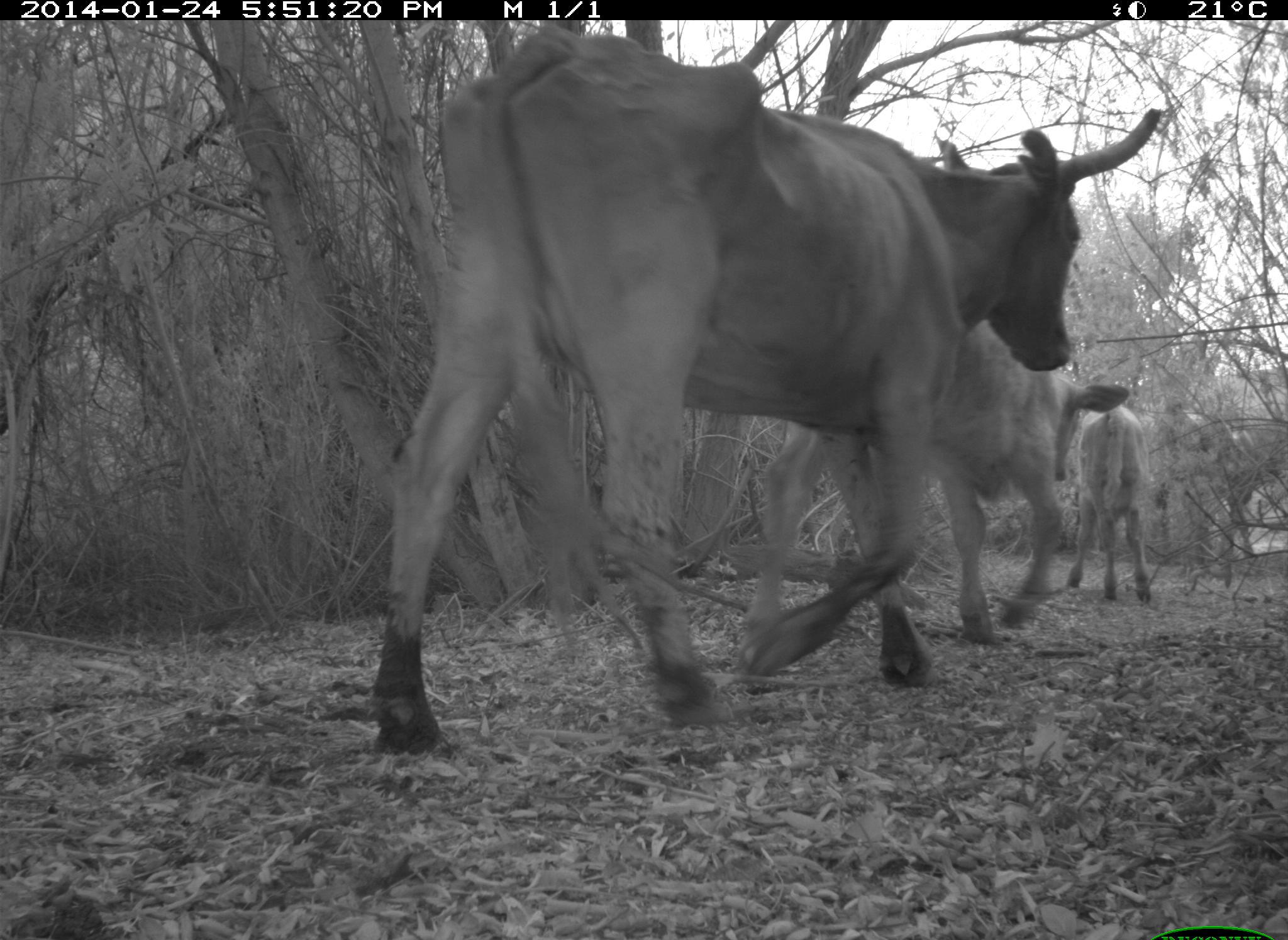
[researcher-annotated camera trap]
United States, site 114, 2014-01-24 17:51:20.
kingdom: Animalia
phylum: Chordata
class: Mammalia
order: Artiodactyla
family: Bovidae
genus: Bos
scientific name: Bos taurus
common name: cow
Cow (Bos taurus).